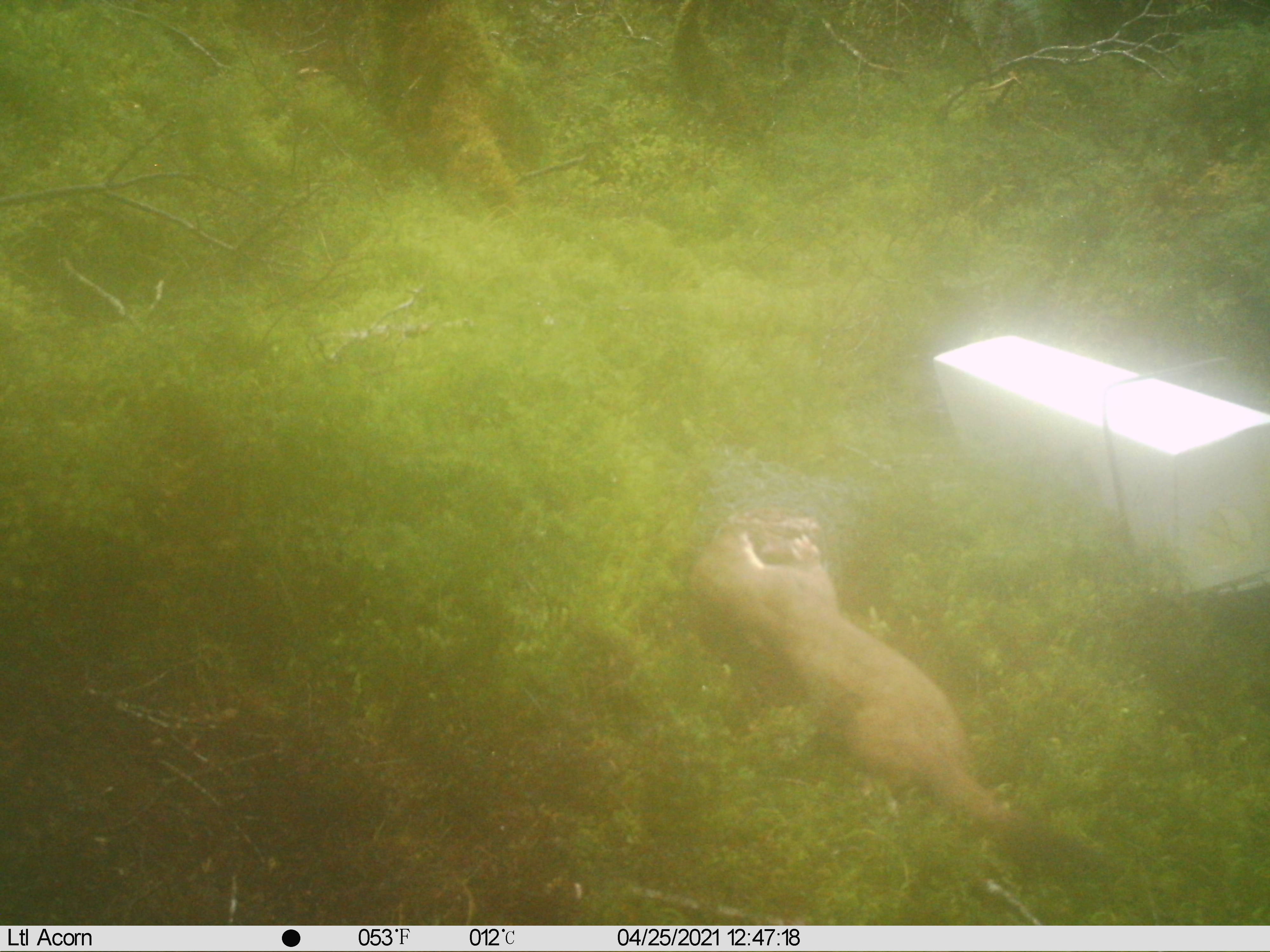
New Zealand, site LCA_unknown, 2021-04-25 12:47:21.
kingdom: Animalia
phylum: Chordata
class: Mammalia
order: Carnivora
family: Mustelidae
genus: Mustela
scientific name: Mustela erminea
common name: stoat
Stoat (Mustela erminea).